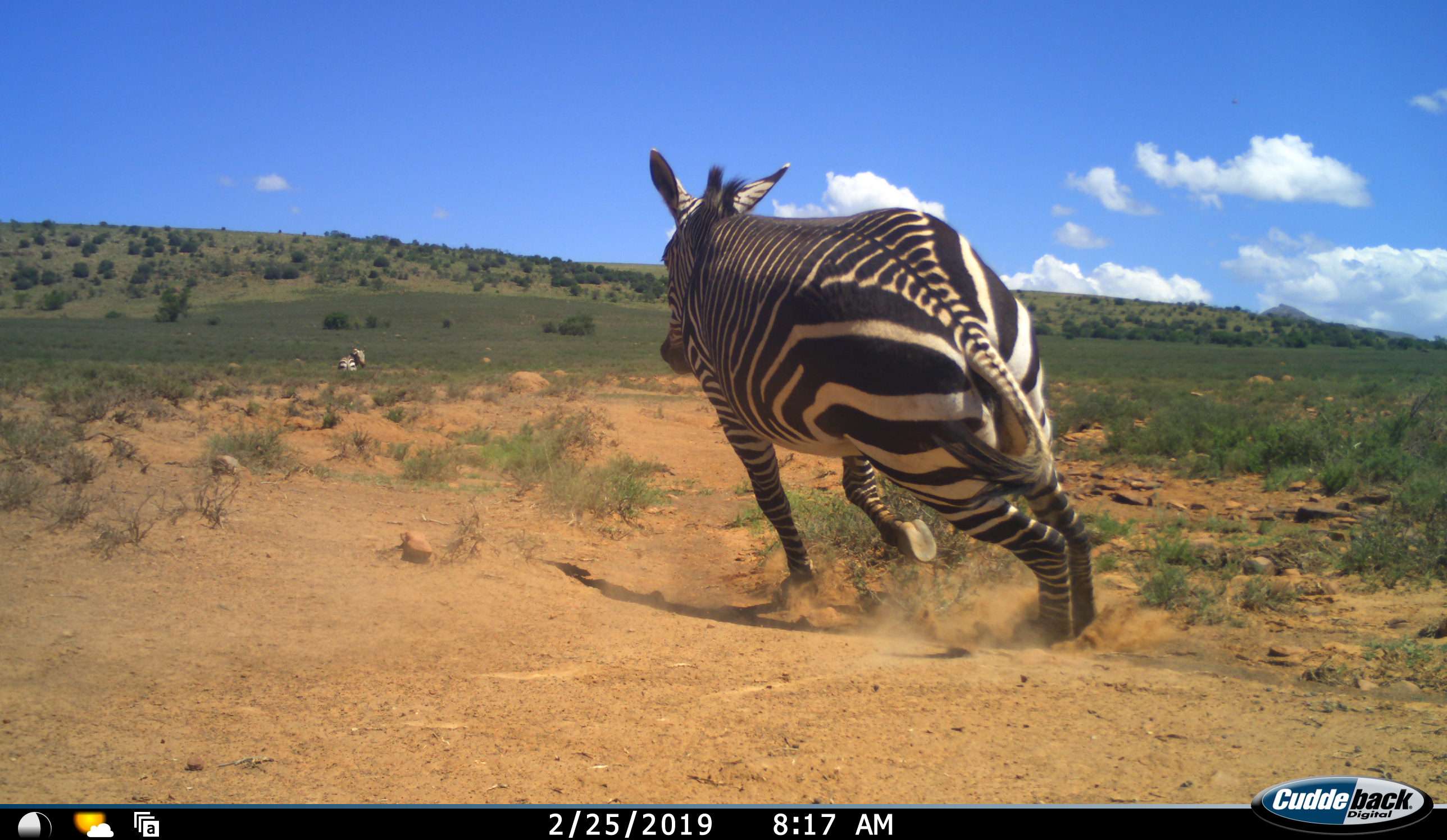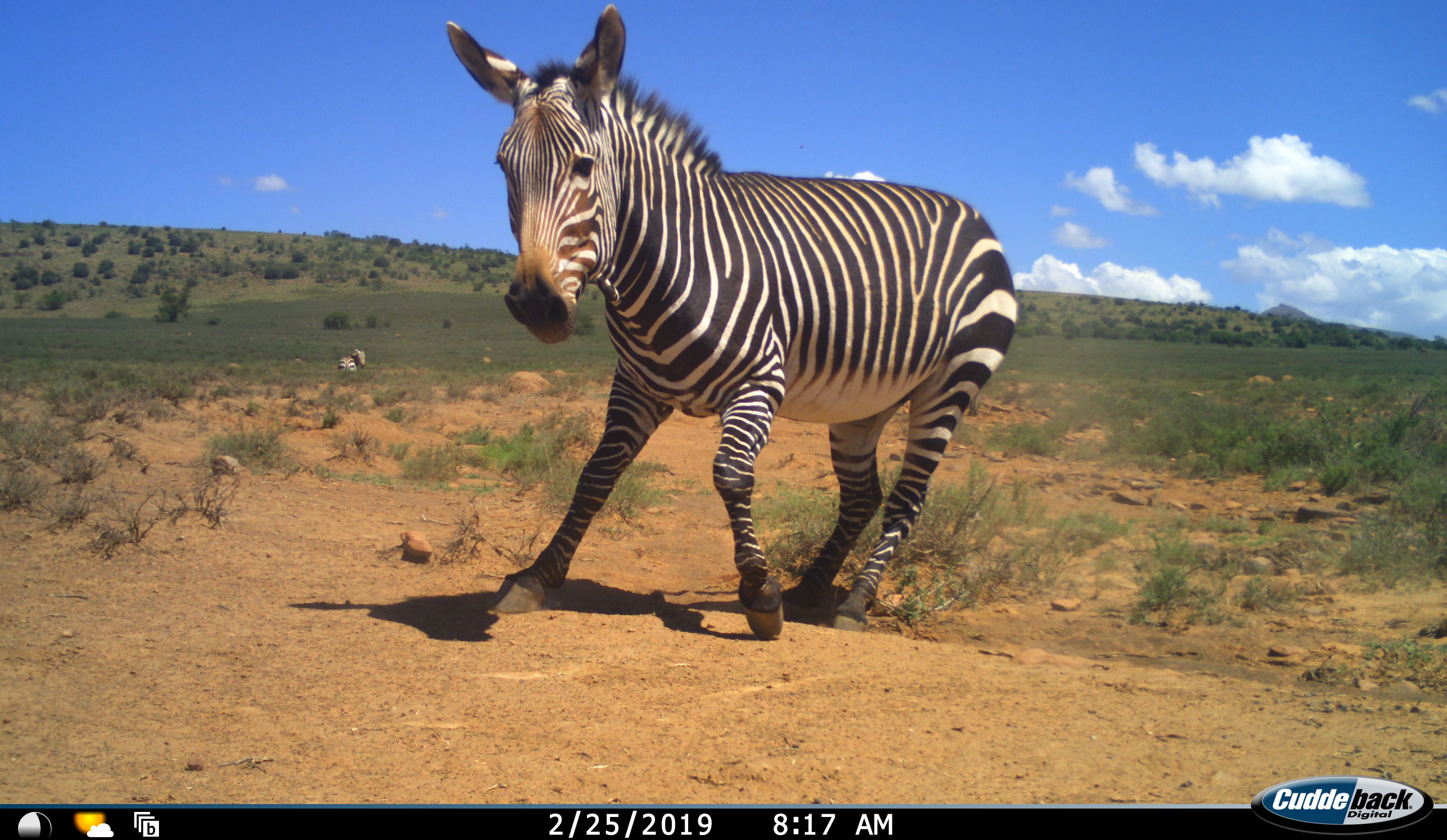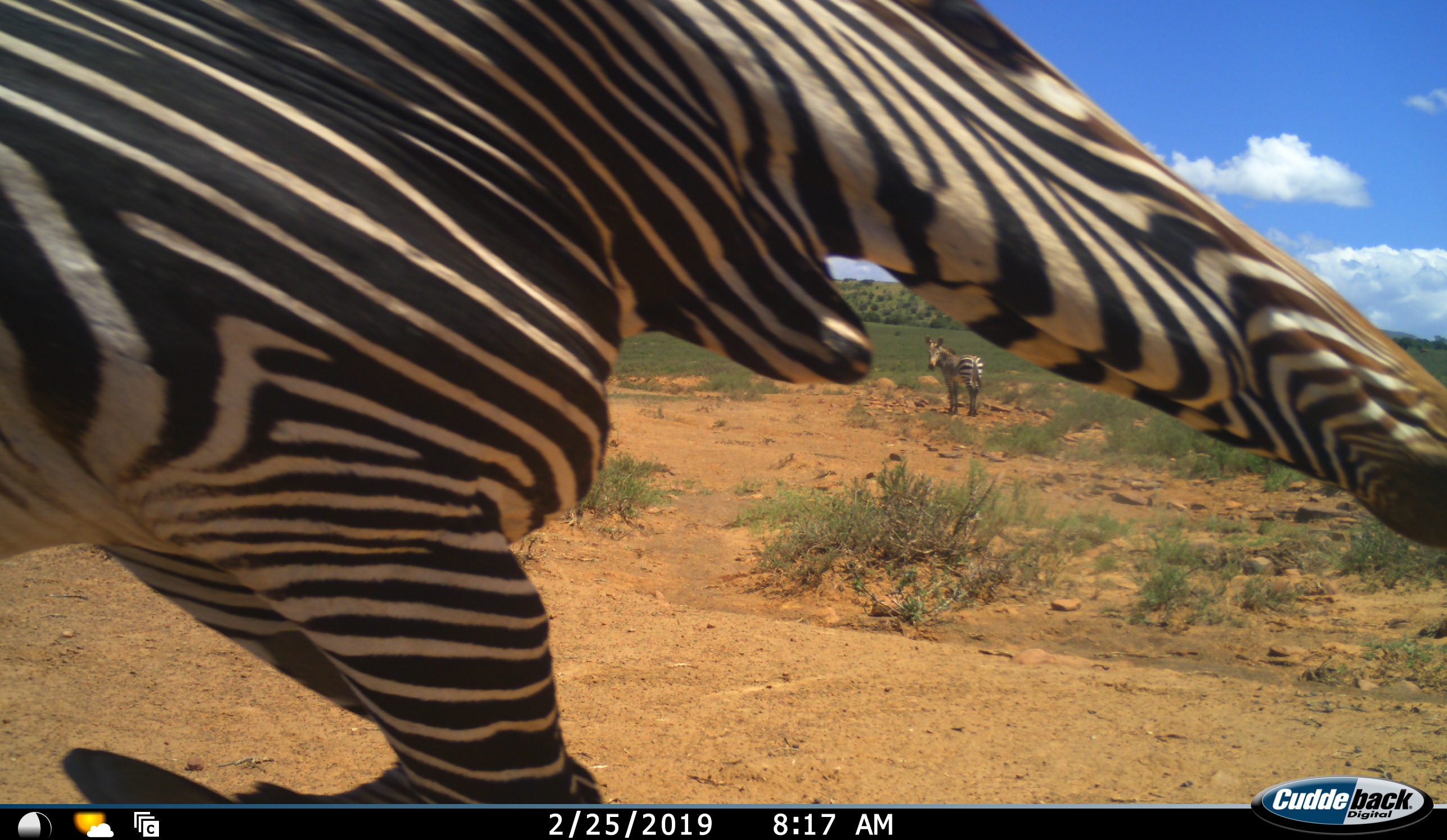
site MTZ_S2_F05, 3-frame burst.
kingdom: Animalia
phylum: Chordata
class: Mammalia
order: Perissodactyla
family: Equidae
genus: Equus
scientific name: Equus zebra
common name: mountain zebra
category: zebramountain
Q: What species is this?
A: Zebramountain (mountain zebra) (Equus zebra).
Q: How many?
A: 3.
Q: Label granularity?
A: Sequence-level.